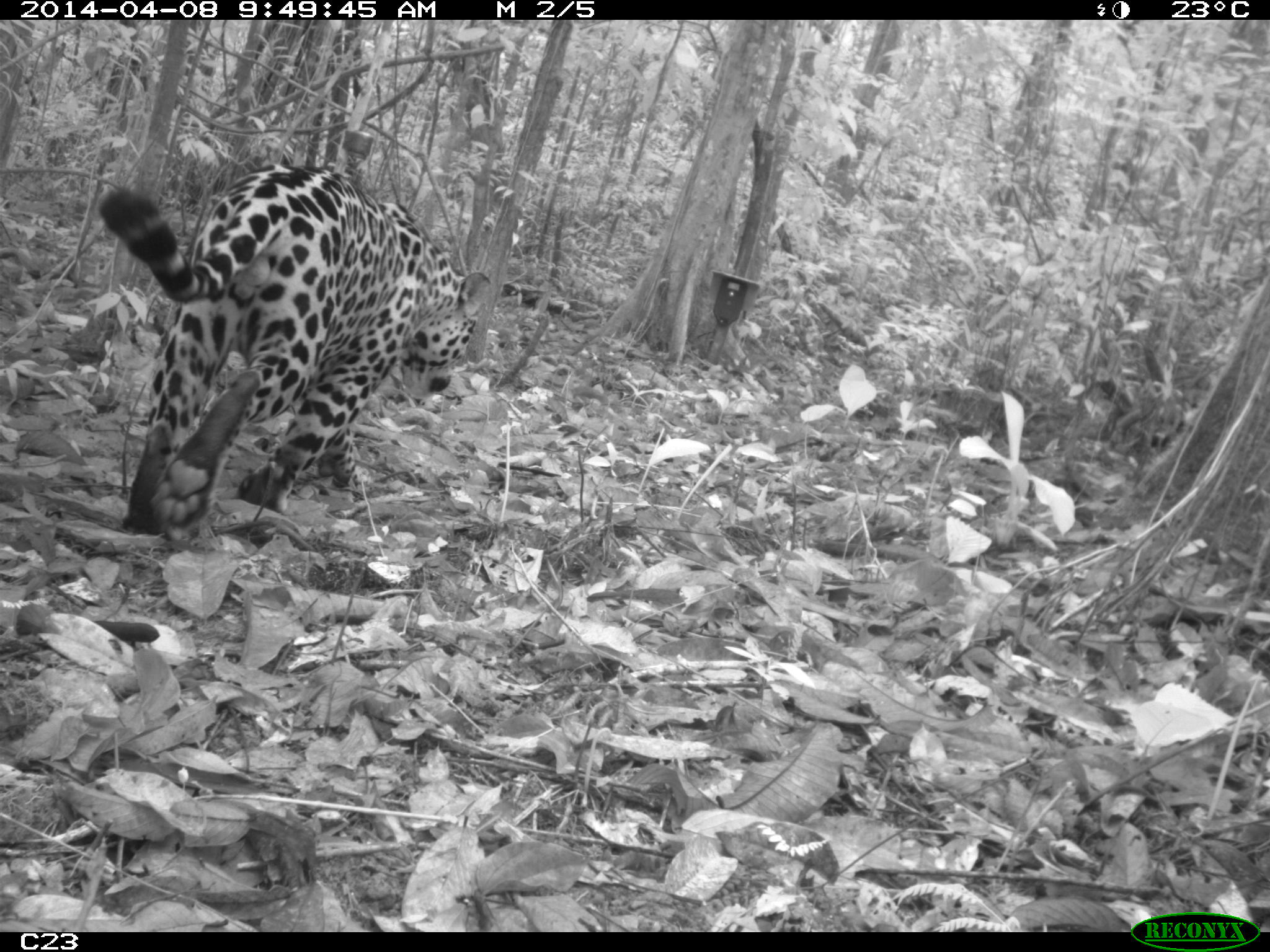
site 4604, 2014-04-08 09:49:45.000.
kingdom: Animalia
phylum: Chordata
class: Mammalia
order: Carnivora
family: Felidae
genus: Panthera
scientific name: Panthera onca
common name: jaguar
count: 1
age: adult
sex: male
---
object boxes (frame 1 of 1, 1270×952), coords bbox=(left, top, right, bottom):
panthera onca: bbox=(96, 163, 492, 541)